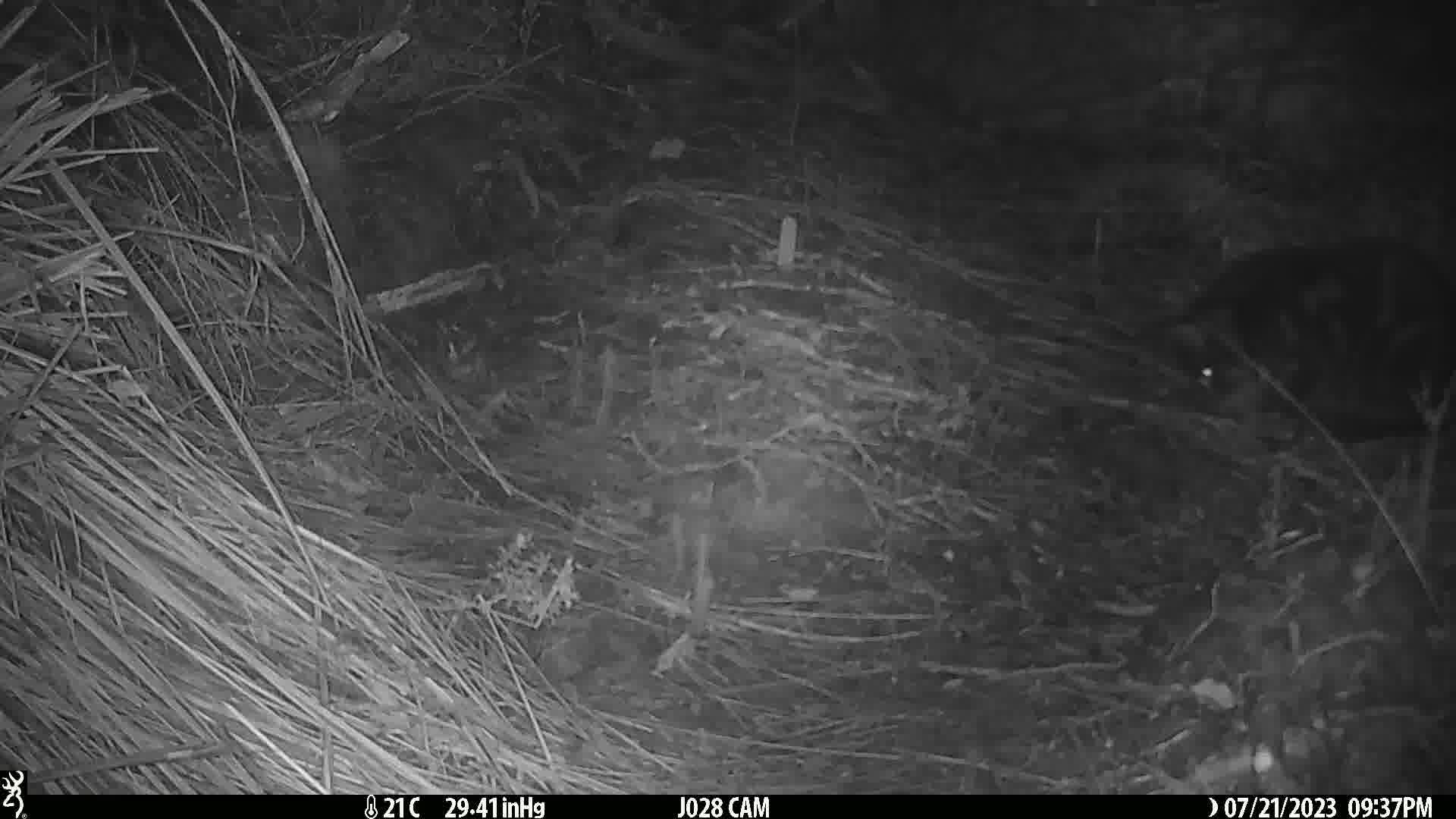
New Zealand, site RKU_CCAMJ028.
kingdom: Animalia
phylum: Chordata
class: Mammalia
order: Carnivora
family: Felidae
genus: Felis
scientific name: Felis catus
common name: domestic cat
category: cat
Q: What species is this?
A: Cat (domestic cat) (Felis catus).